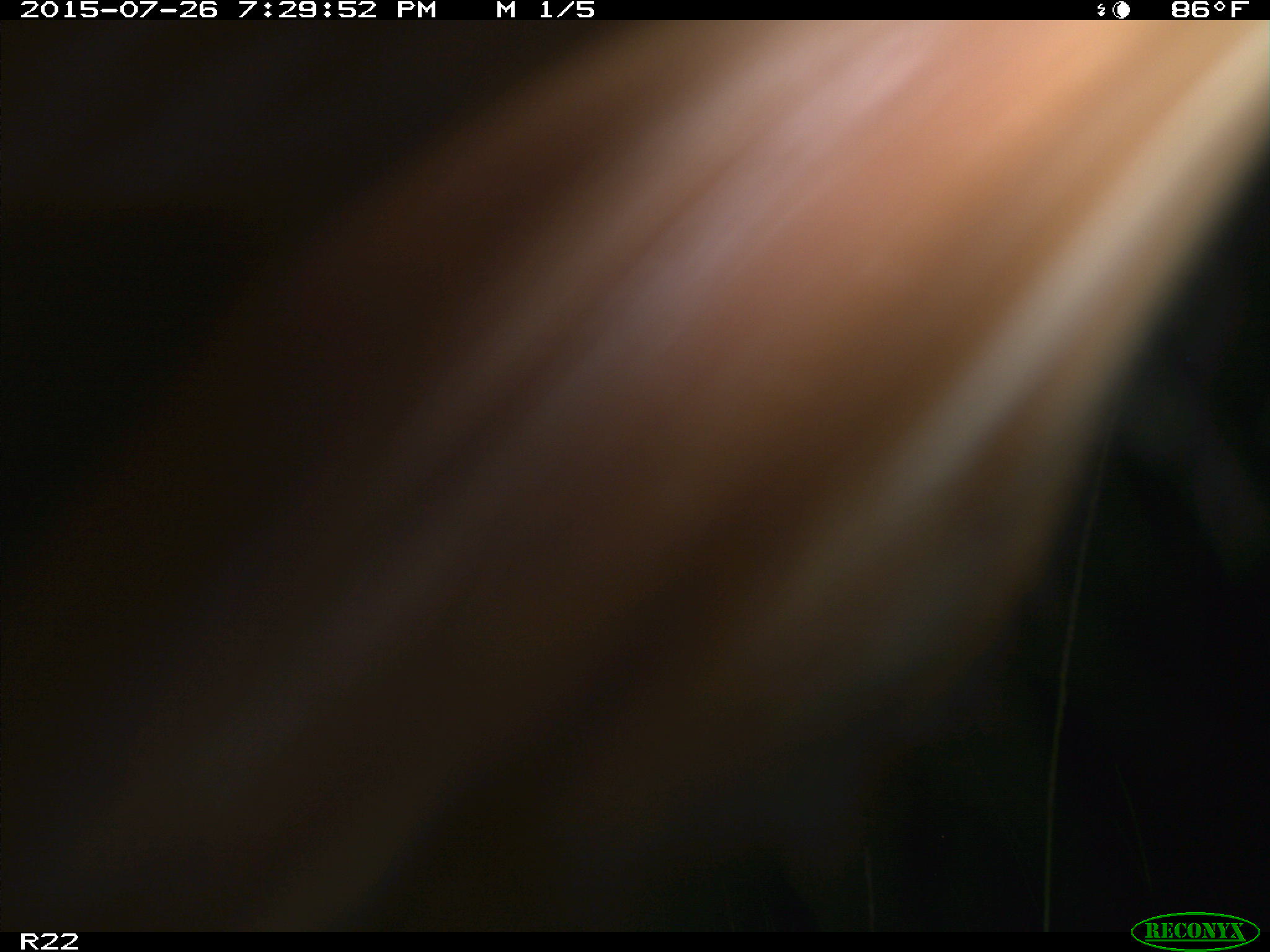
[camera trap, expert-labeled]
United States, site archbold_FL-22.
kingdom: Animalia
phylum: Chordata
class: Mammalia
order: Artiodactyla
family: Bovidae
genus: Bos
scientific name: Bos taurus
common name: domestic cow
Bos taurus (domestic cow).